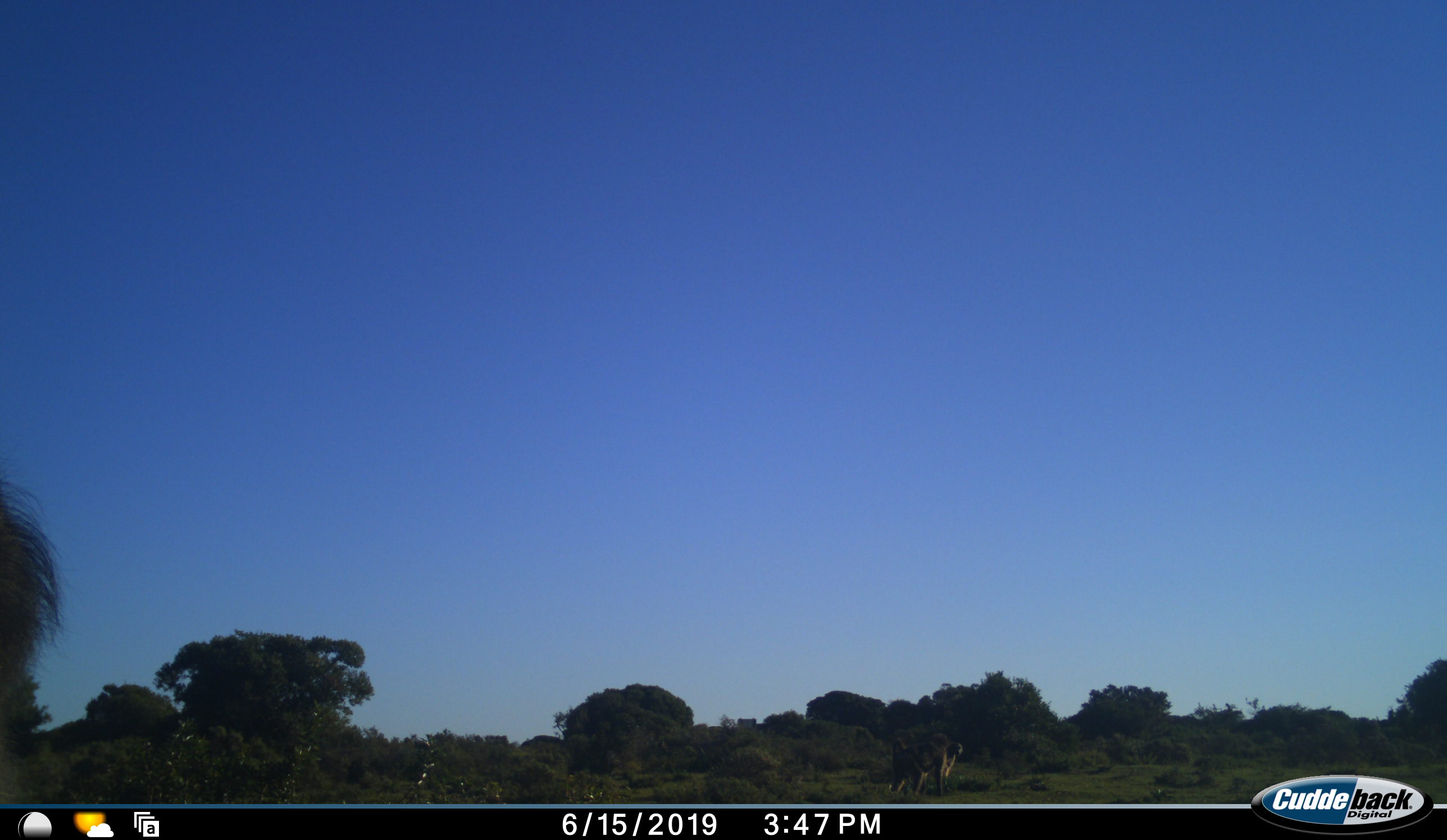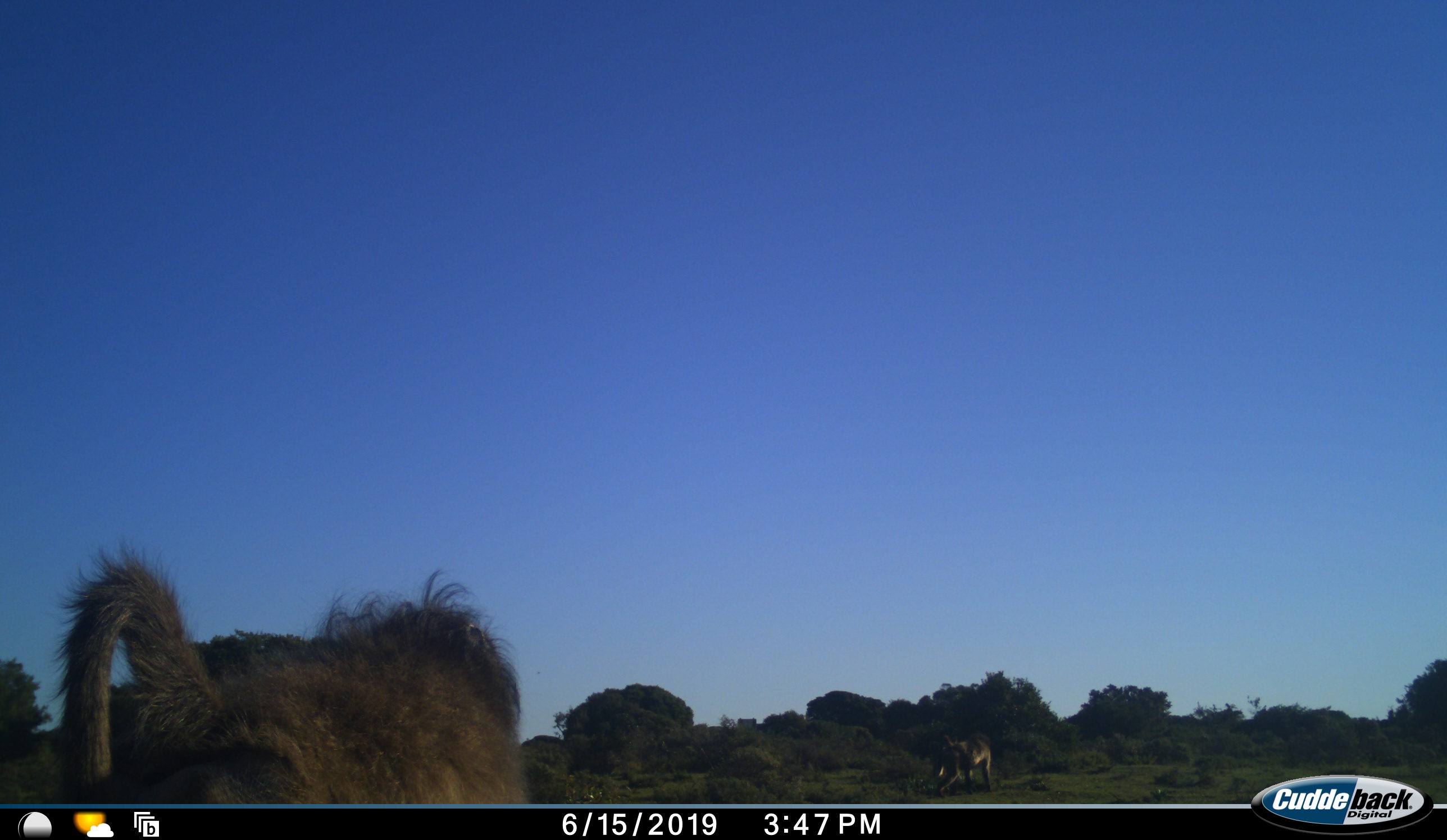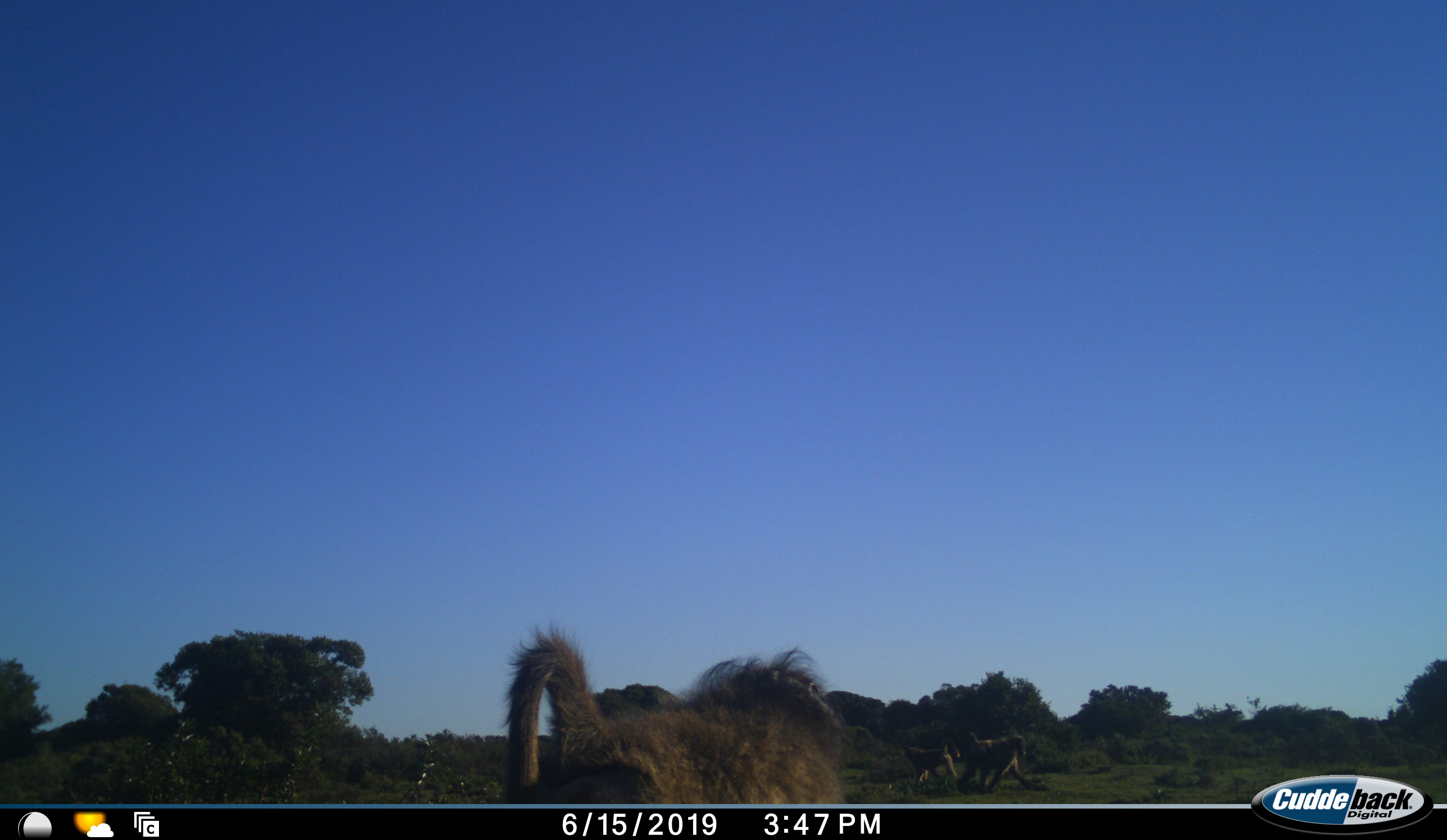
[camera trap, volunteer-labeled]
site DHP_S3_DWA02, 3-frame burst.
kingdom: Animalia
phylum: Chordata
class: Mammalia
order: Primates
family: Cercopithecidae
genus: Papio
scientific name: Papio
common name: baboon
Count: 3.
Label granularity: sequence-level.